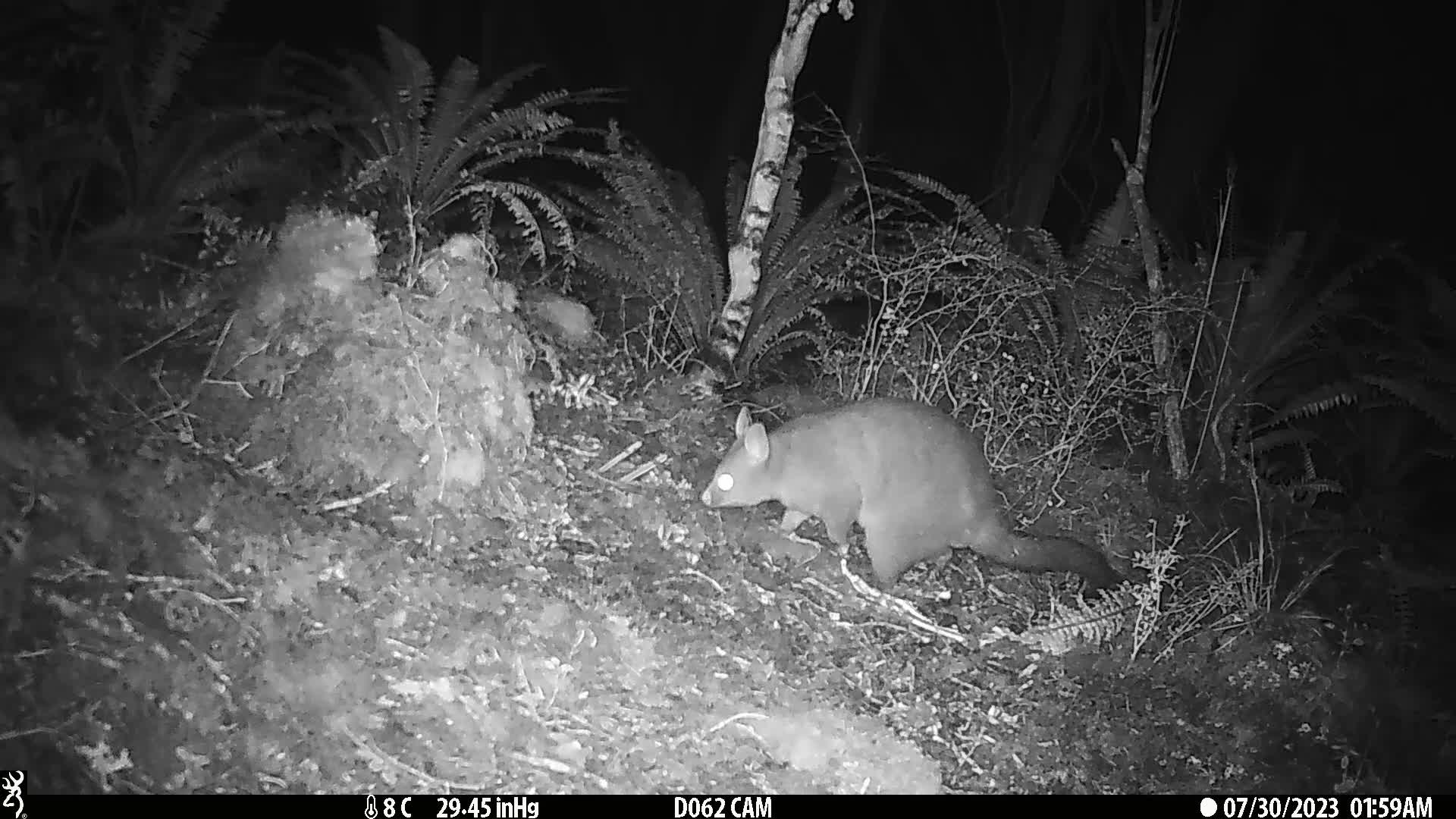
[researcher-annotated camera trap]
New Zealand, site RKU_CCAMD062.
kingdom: Animalia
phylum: Chordata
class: Mammalia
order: Diprotodontia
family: Phalangeridae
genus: Trichosurus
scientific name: Trichosurus vulpecula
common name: common brushtail possum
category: possum